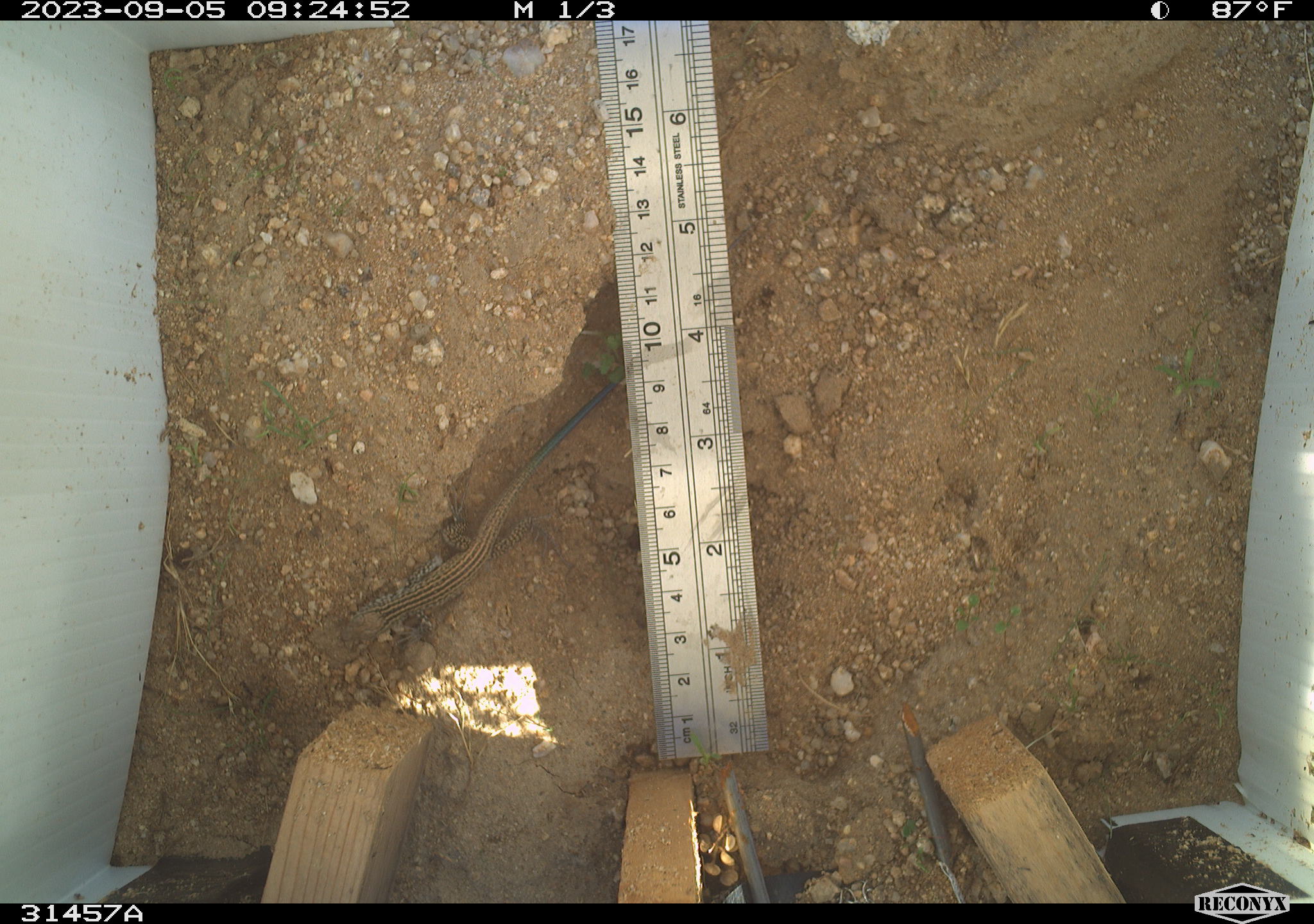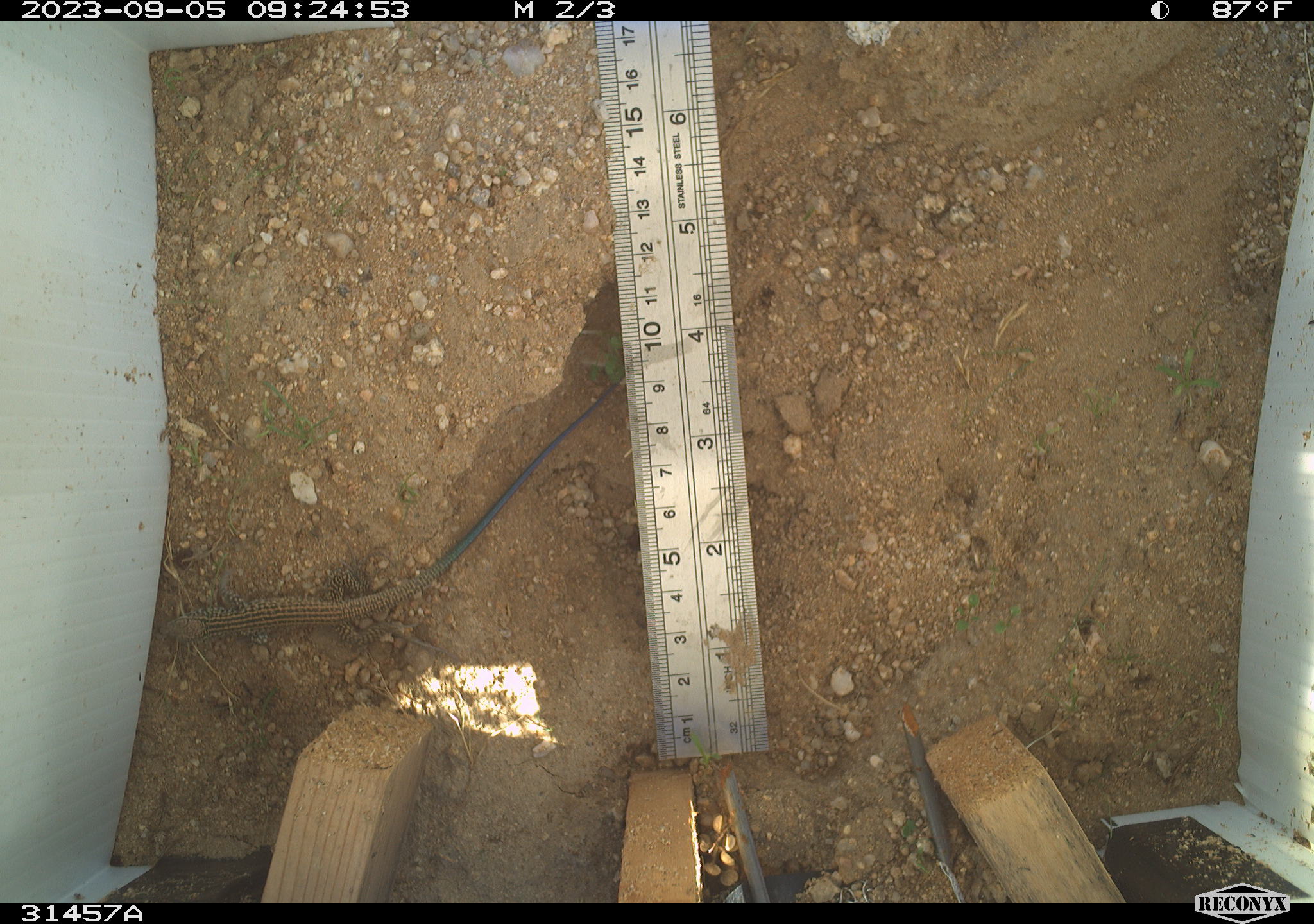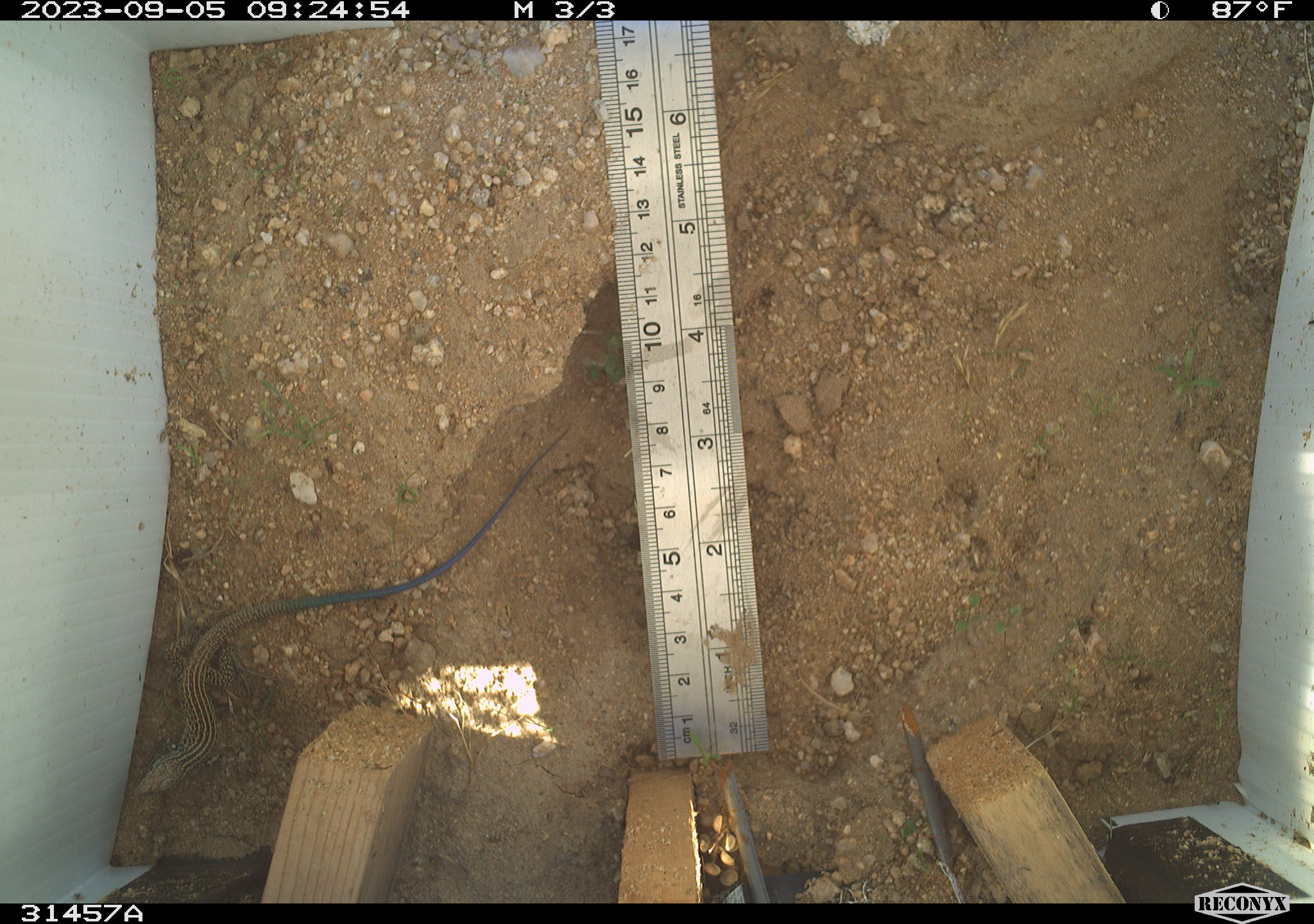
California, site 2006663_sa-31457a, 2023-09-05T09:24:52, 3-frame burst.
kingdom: Animalia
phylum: Chordata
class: Reptilia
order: Squamata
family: Teiidae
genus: Aspidoscelis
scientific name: Aspidoscelis tigris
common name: western whiptail